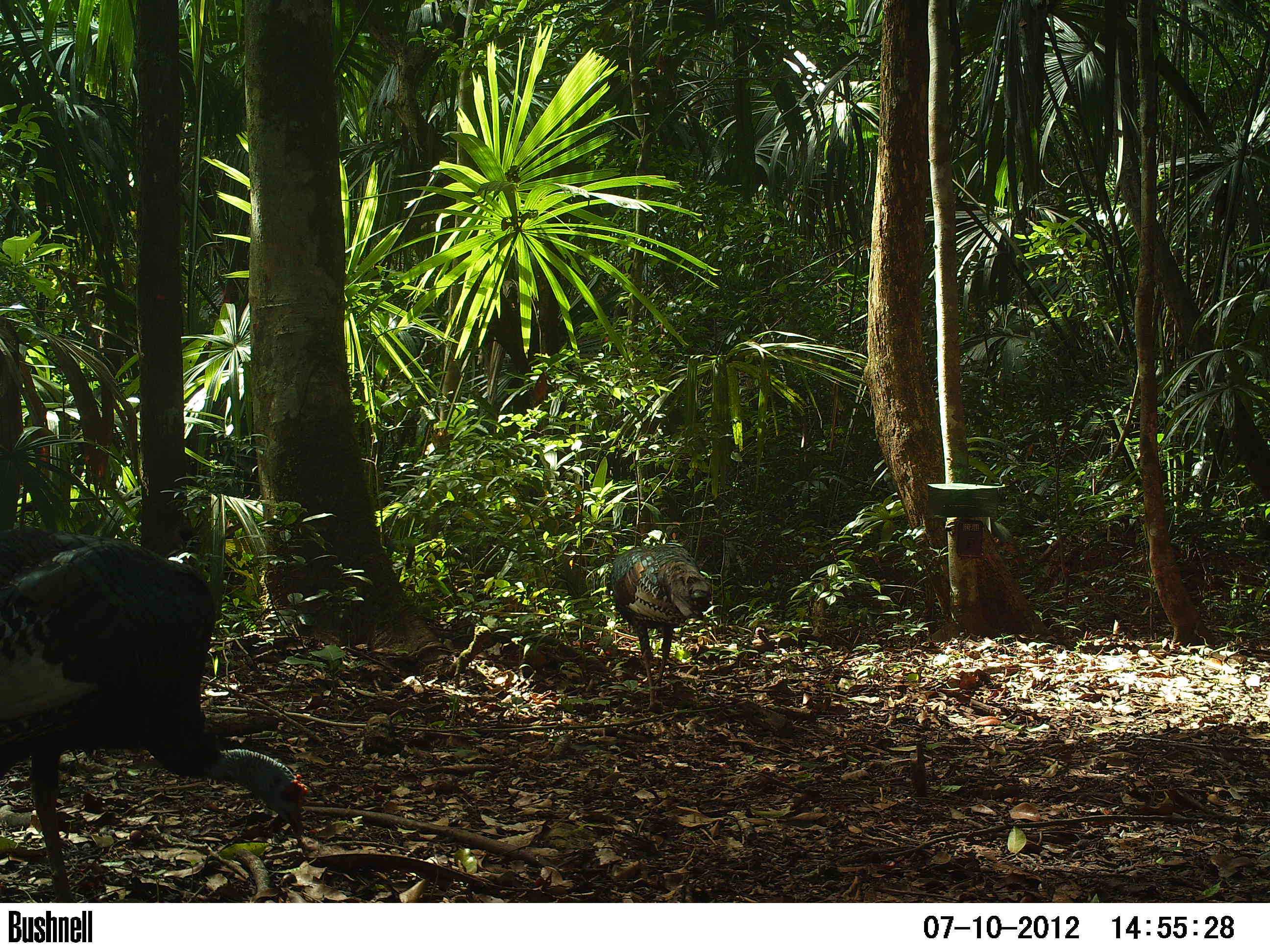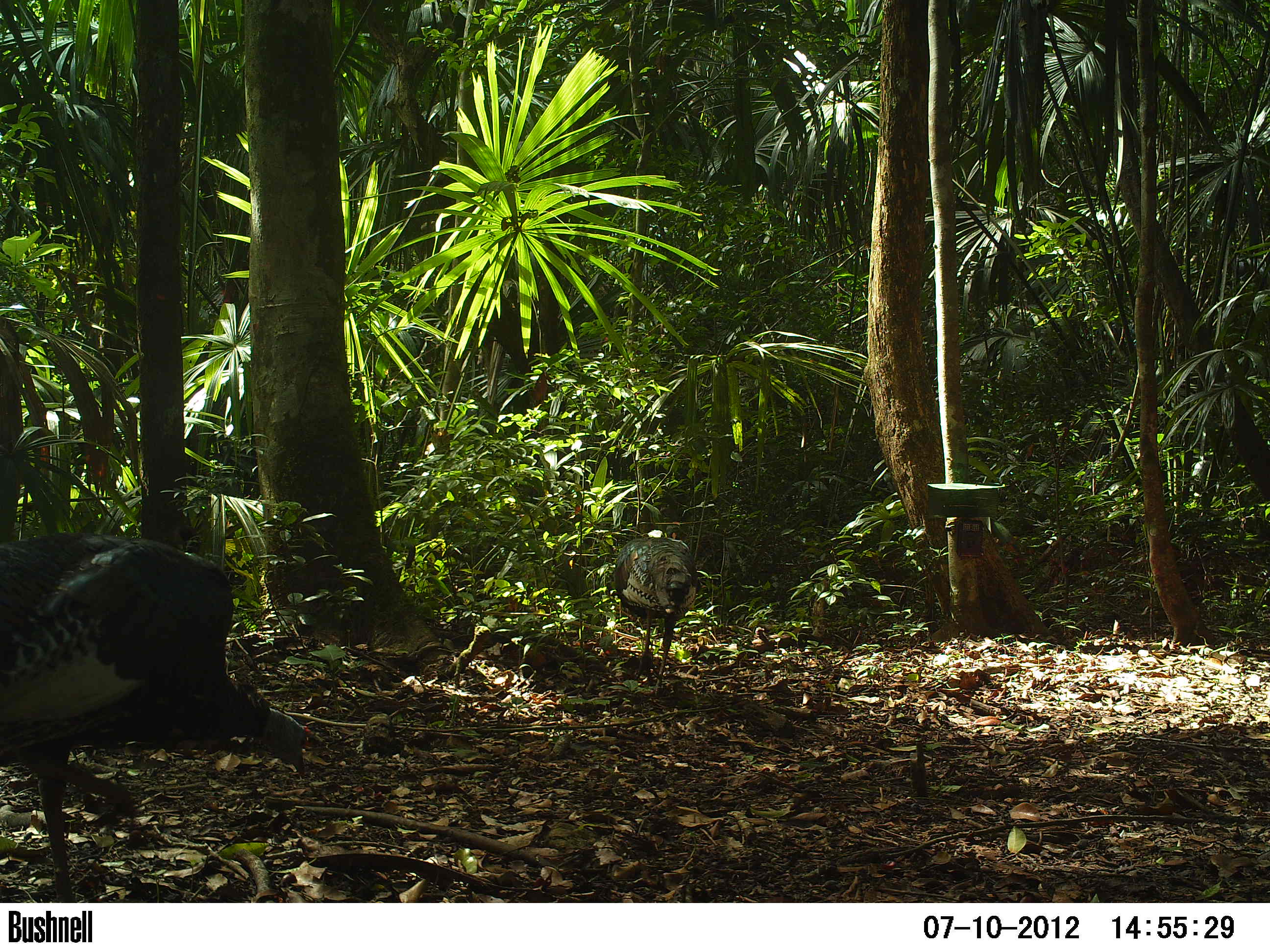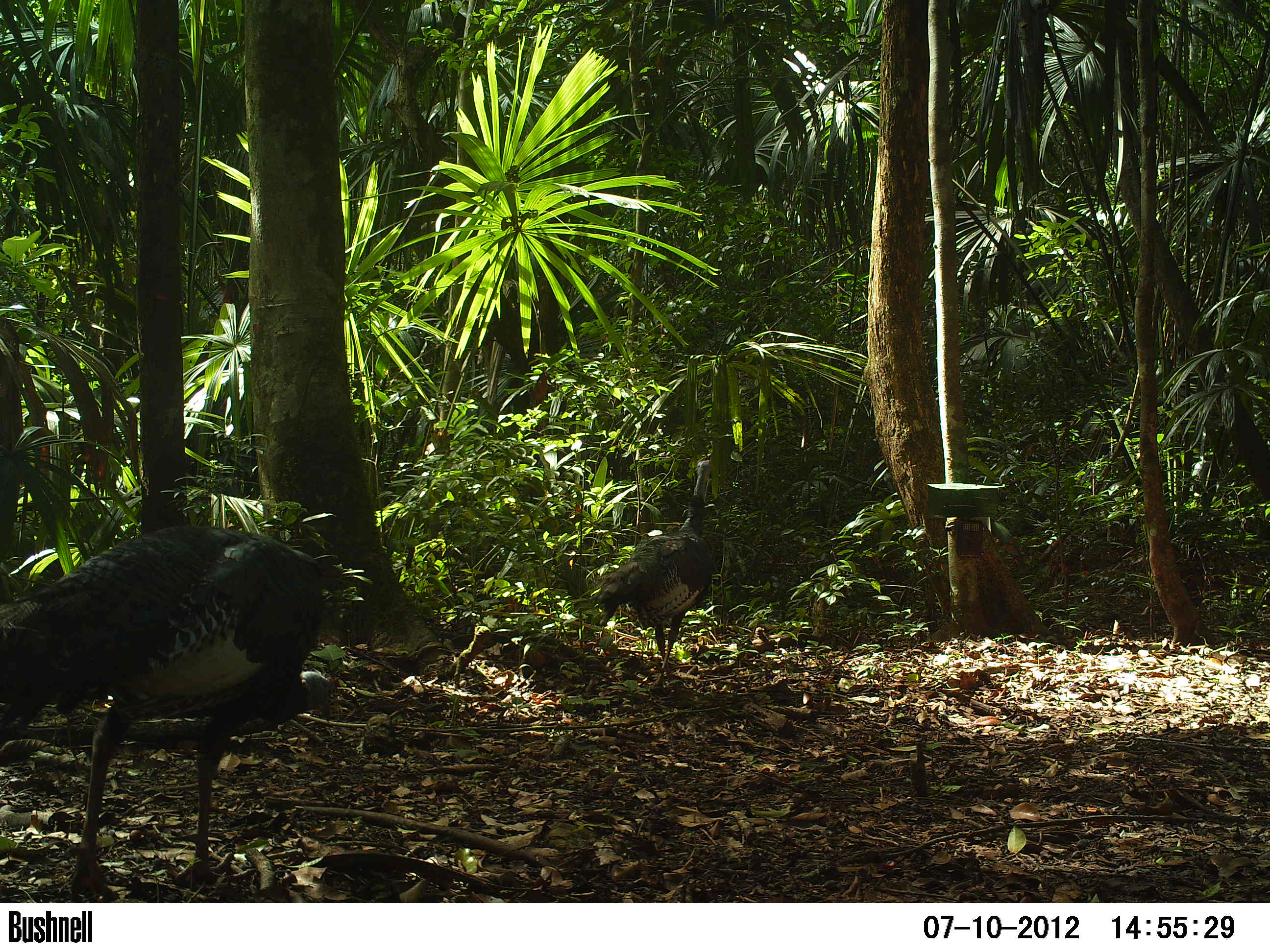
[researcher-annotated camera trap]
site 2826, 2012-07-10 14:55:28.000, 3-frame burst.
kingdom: Animalia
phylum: Chordata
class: Aves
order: Galliformes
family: Phasianidae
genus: Meleagris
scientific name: Meleagris ocellata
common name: ocellated turkey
Meleagris ocellata (ocellated turkey), count 2, age adult.